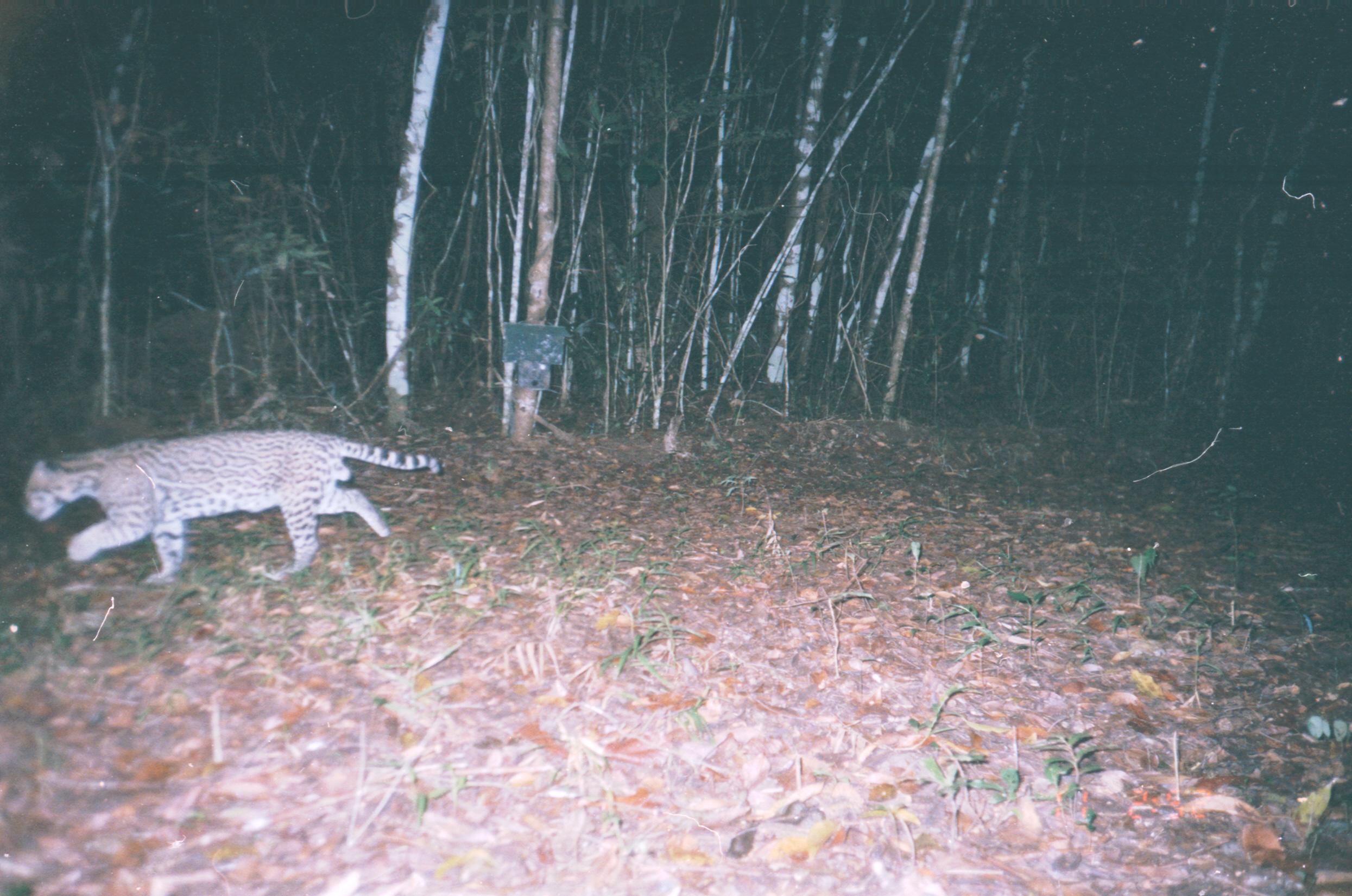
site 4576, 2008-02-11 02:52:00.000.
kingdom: Animalia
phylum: Chordata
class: Mammalia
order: Carnivora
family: Felidae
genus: Leopardus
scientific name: Leopardus pardalis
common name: ocelot